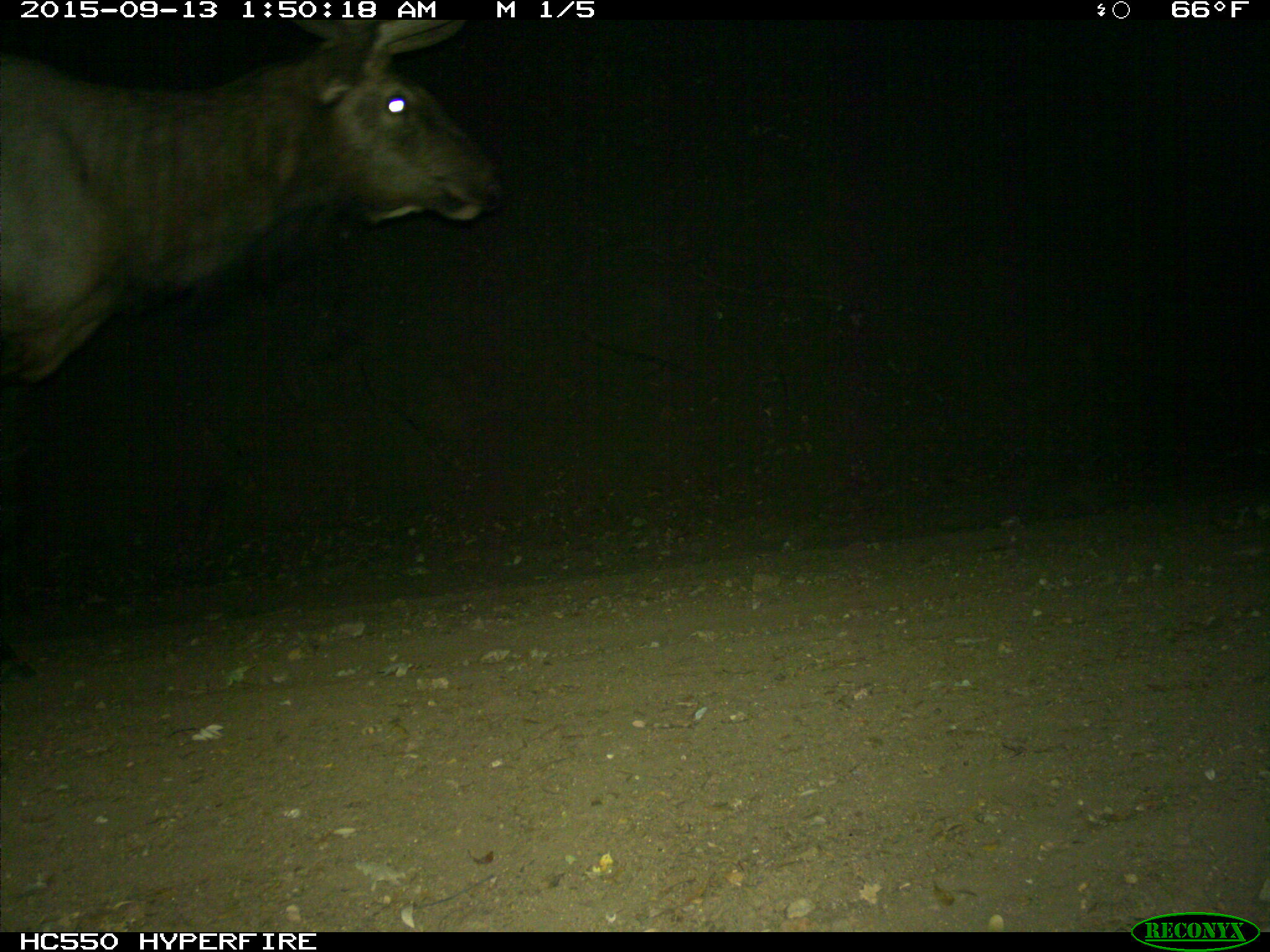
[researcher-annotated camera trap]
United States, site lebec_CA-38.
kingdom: Animalia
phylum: Chordata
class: Mammalia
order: Artiodactyla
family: Cervidae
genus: Cervus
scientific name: Cervus canadensis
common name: elk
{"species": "Cervus canadensis (elk)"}